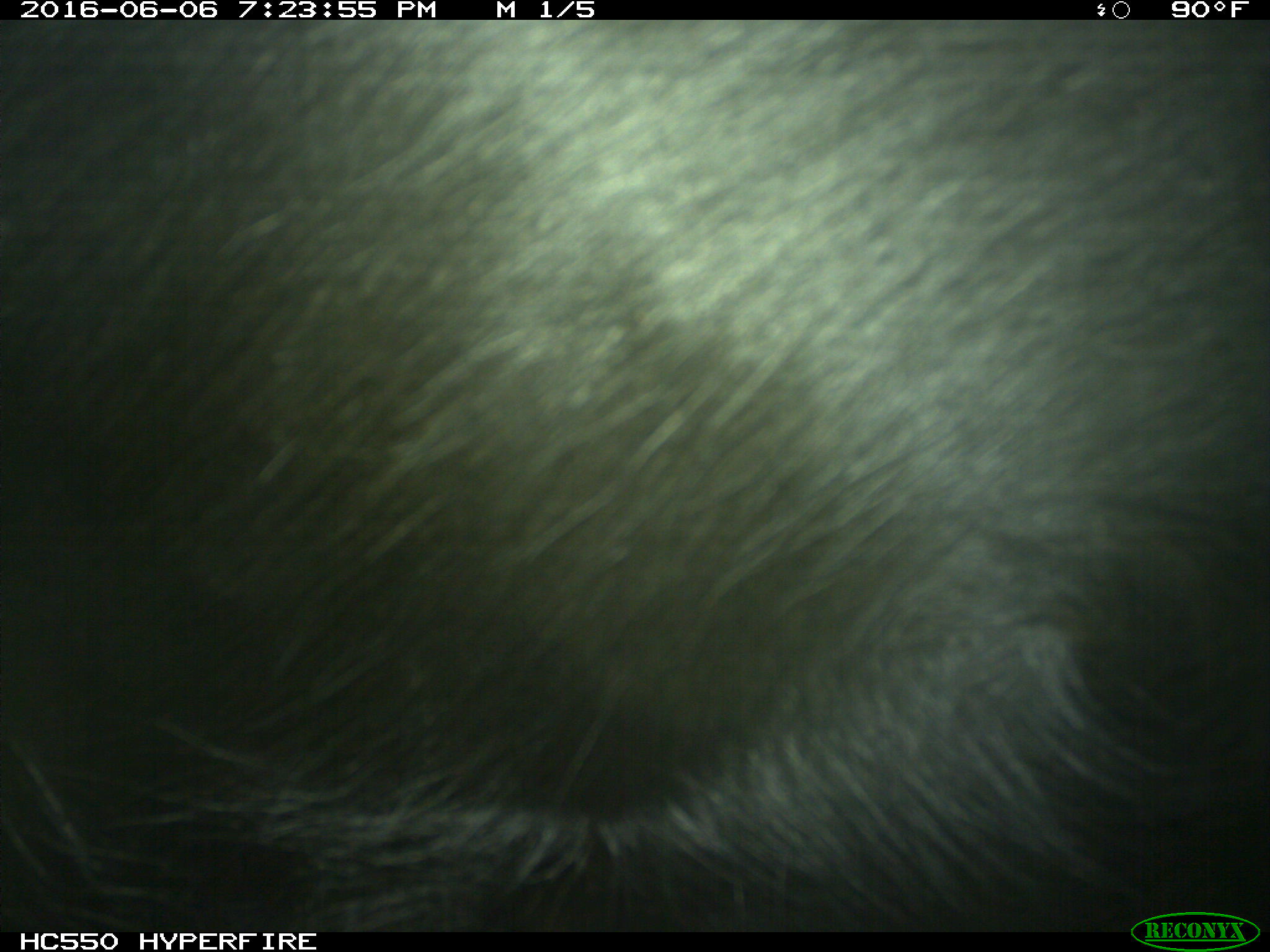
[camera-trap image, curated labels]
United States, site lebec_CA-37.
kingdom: Animalia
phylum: Chordata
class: Mammalia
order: Artiodactyla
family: Bovidae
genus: Bos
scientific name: Bos taurus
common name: domestic cow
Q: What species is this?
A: Bos taurus (domestic cow).